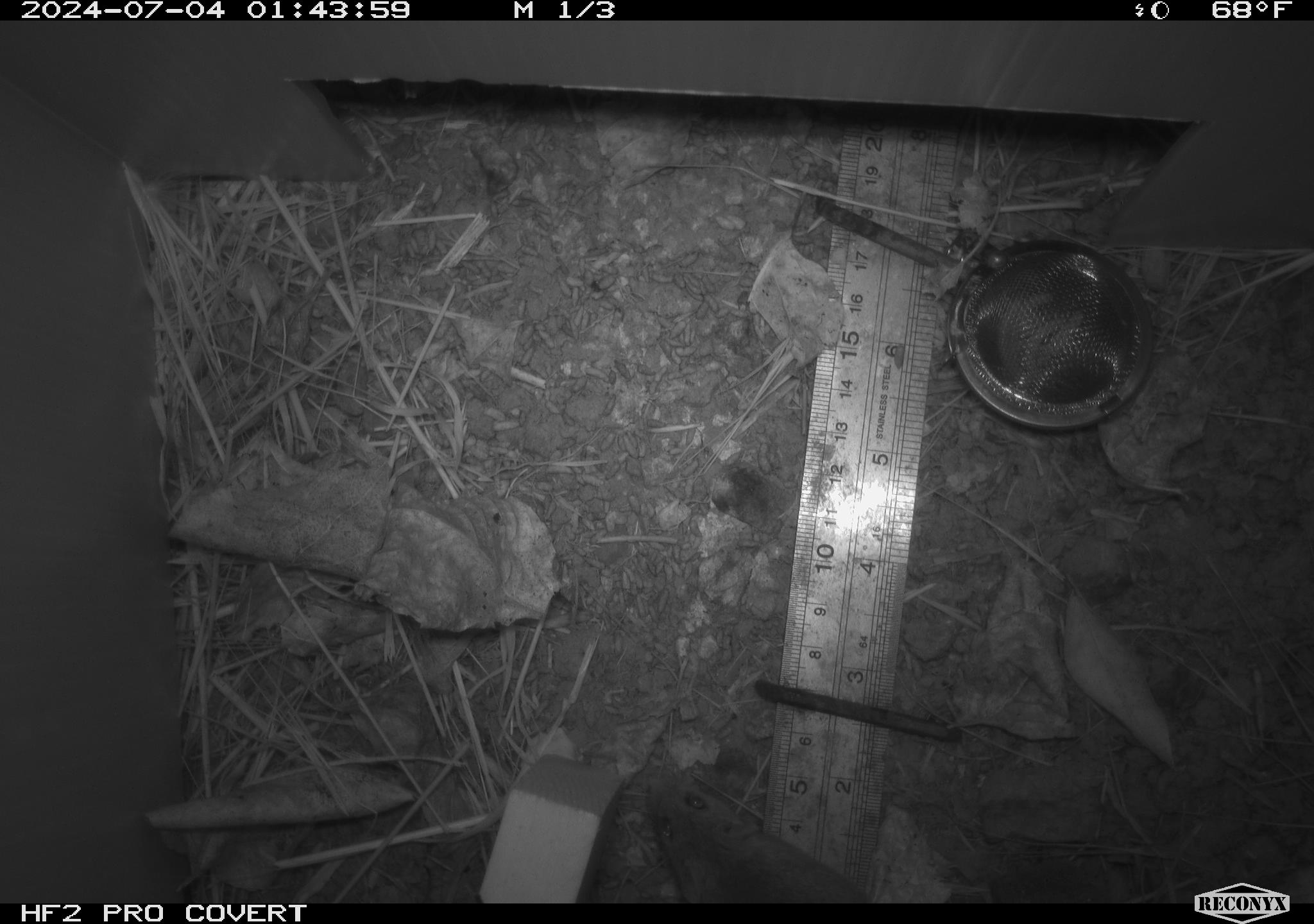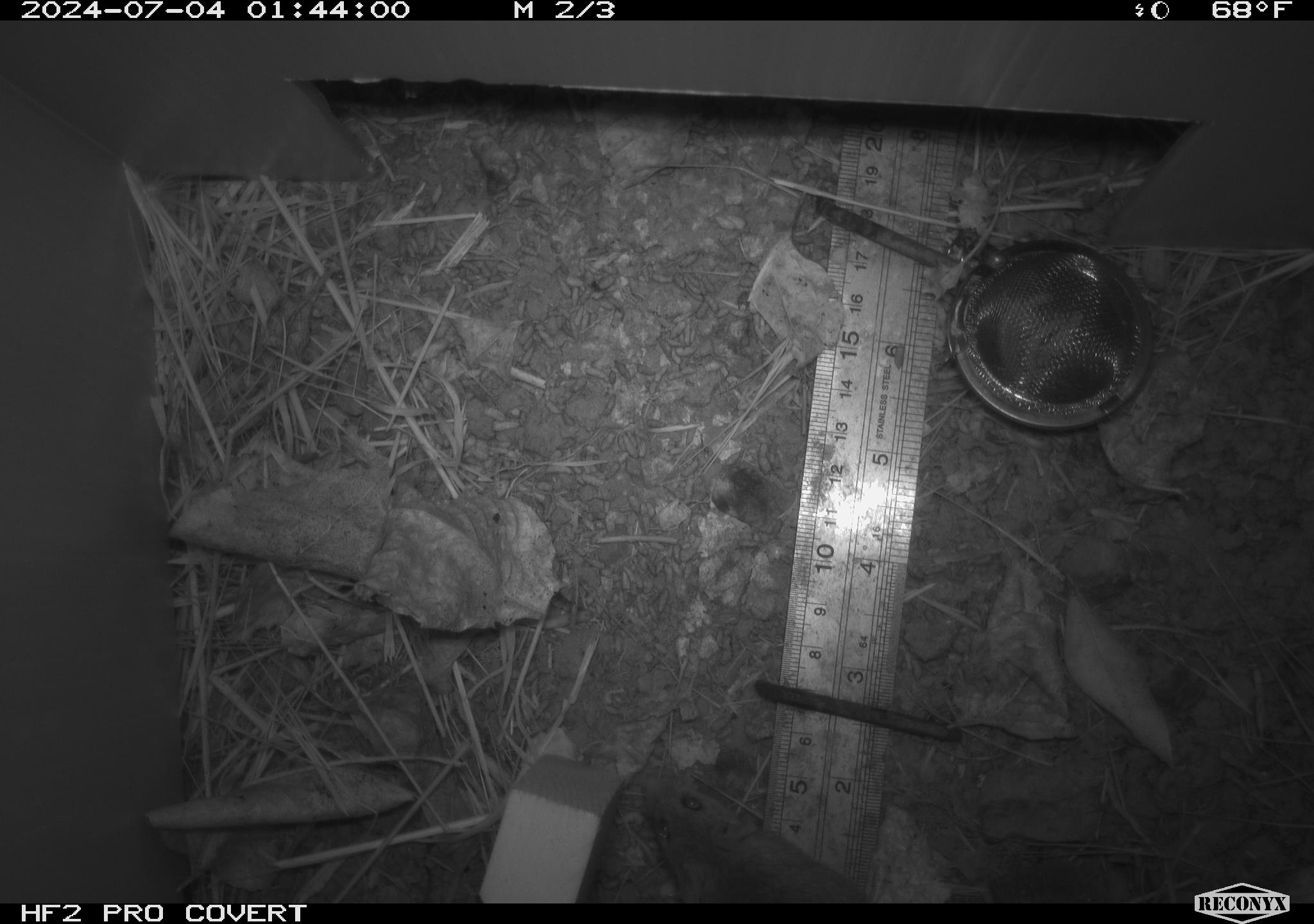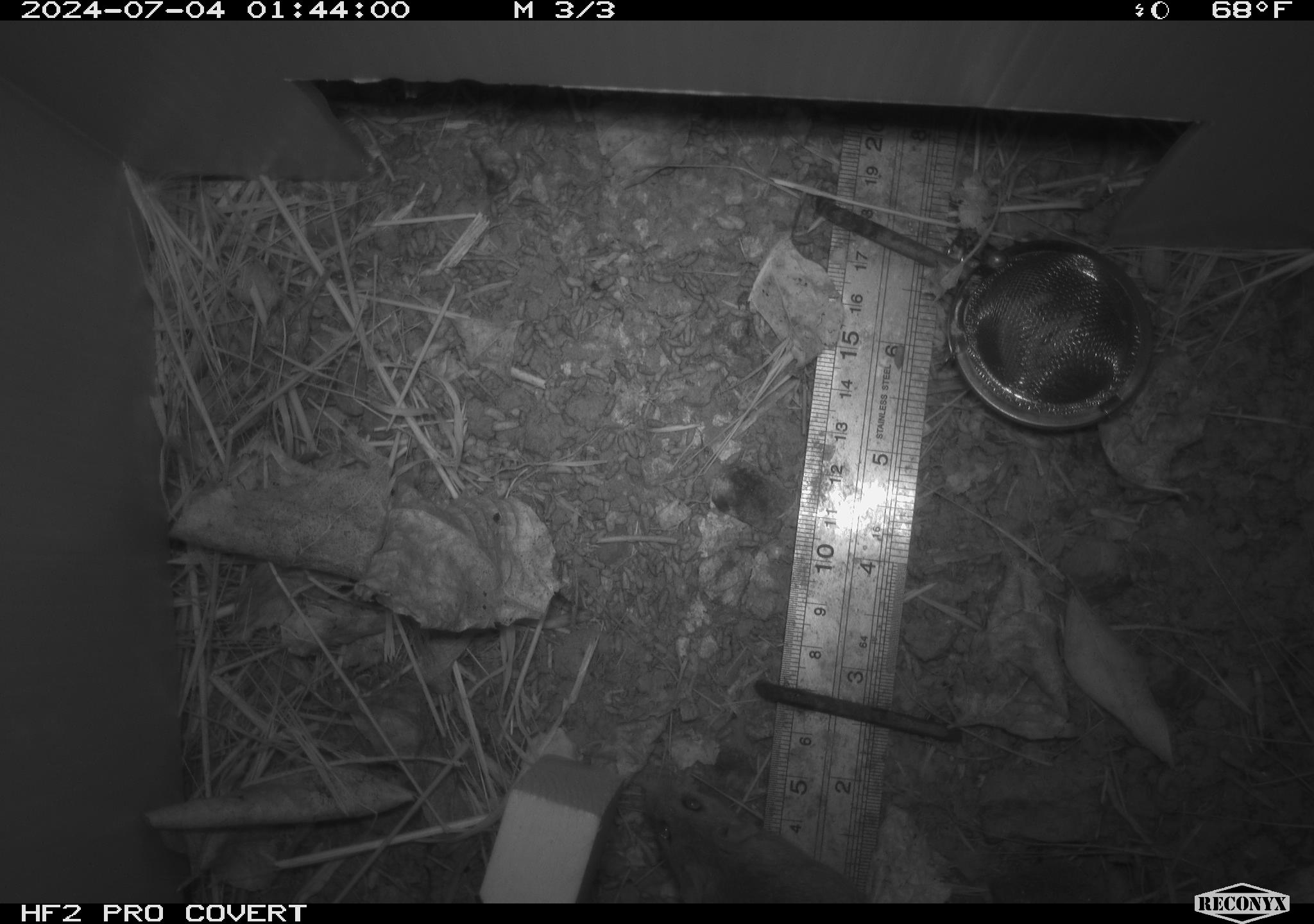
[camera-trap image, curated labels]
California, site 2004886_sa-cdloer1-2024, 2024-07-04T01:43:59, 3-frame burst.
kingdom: Animalia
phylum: Chordata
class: Mammalia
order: Rodentia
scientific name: Rodentia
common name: mouse species